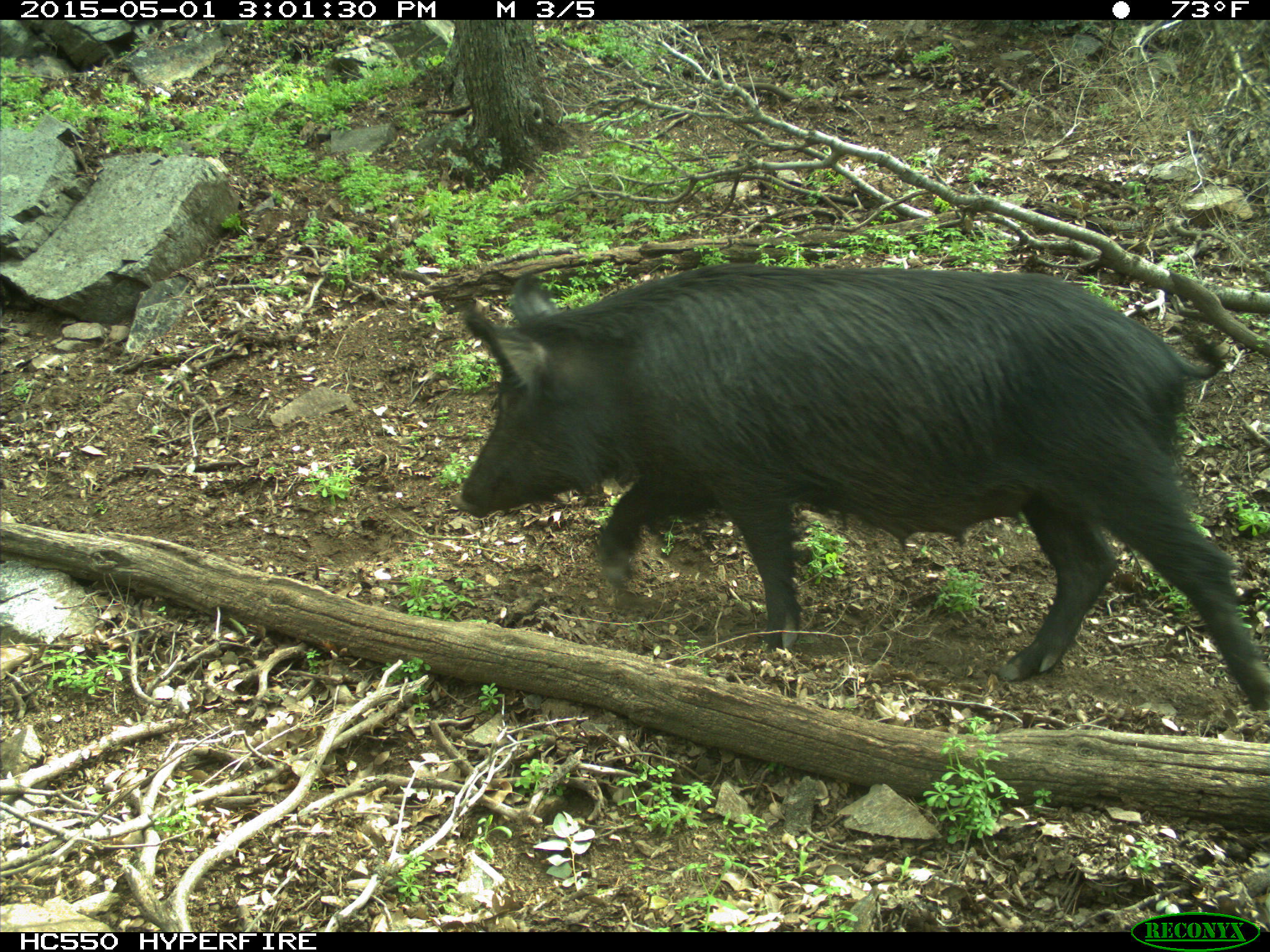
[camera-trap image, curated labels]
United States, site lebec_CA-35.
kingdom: Animalia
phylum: Chordata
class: Mammalia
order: Artiodactyla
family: Suidae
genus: Sus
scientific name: Sus scrofa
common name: wild boar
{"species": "Sus scrofa (wild boar)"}